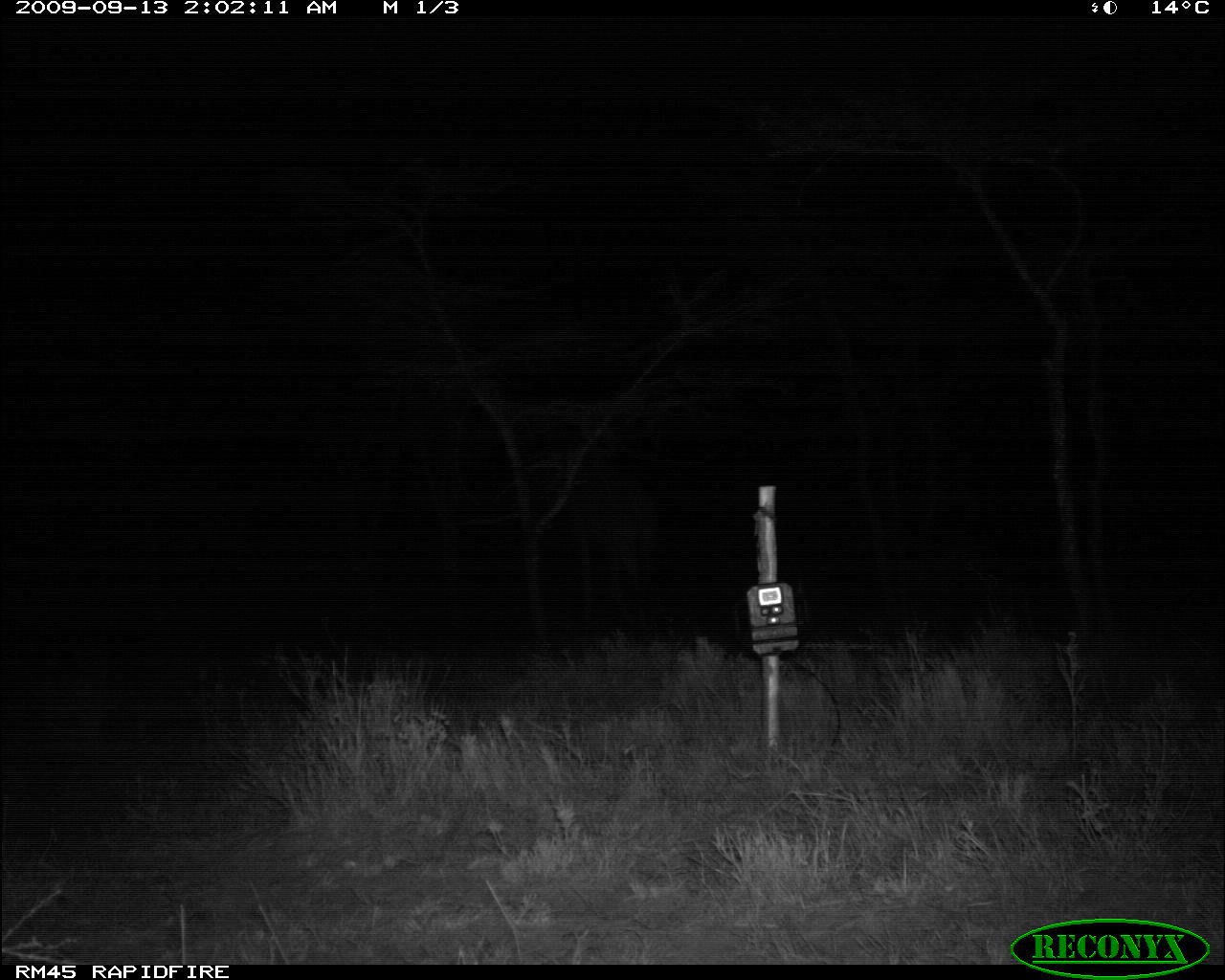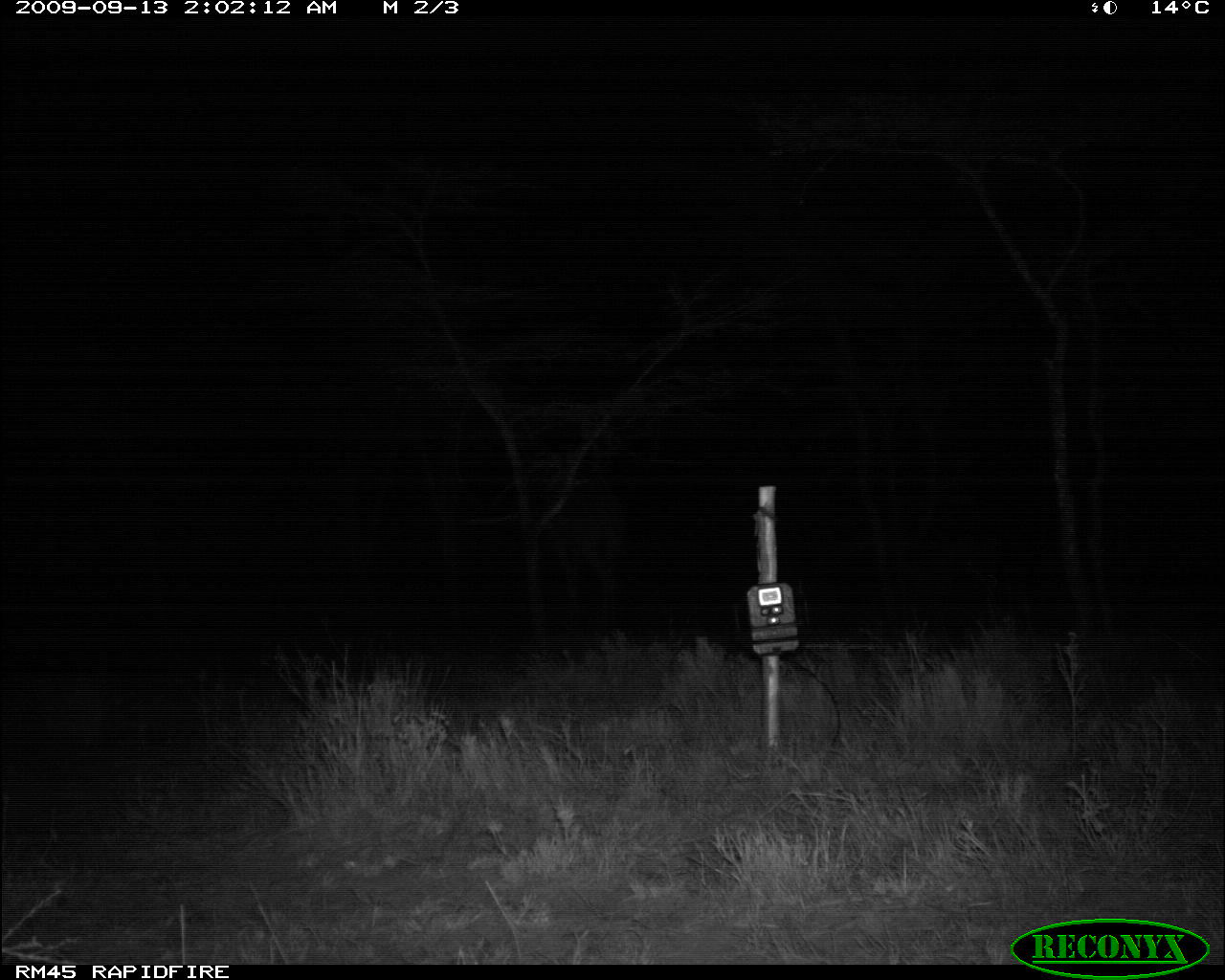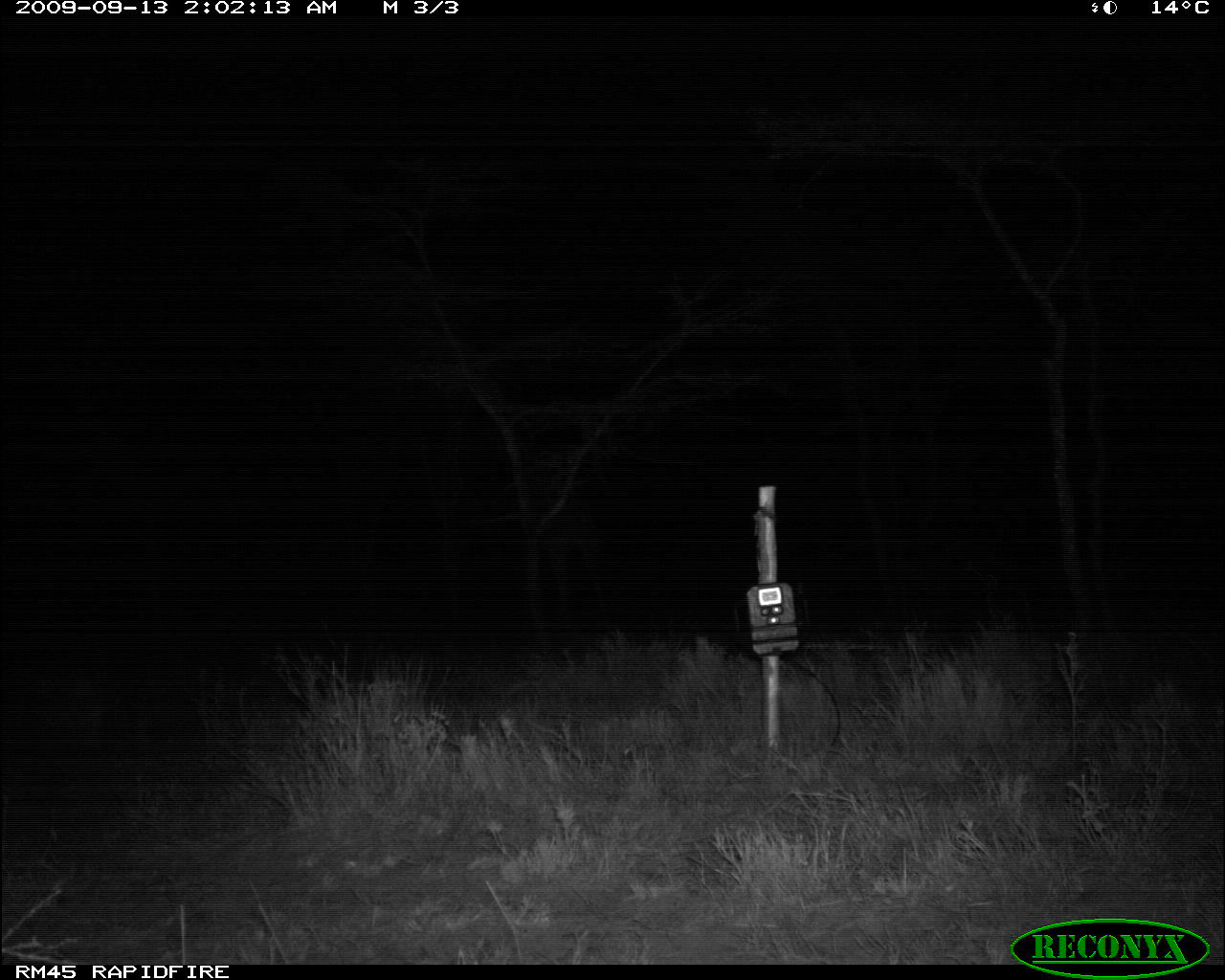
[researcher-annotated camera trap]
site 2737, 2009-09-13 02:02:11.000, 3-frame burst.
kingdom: Animalia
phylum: Chordata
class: Mammalia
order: Artiodactyla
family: Giraffidae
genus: Giraffa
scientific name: Giraffa camelopardalis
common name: giraffe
Giraffa camelopardalis (giraffe), count 1.